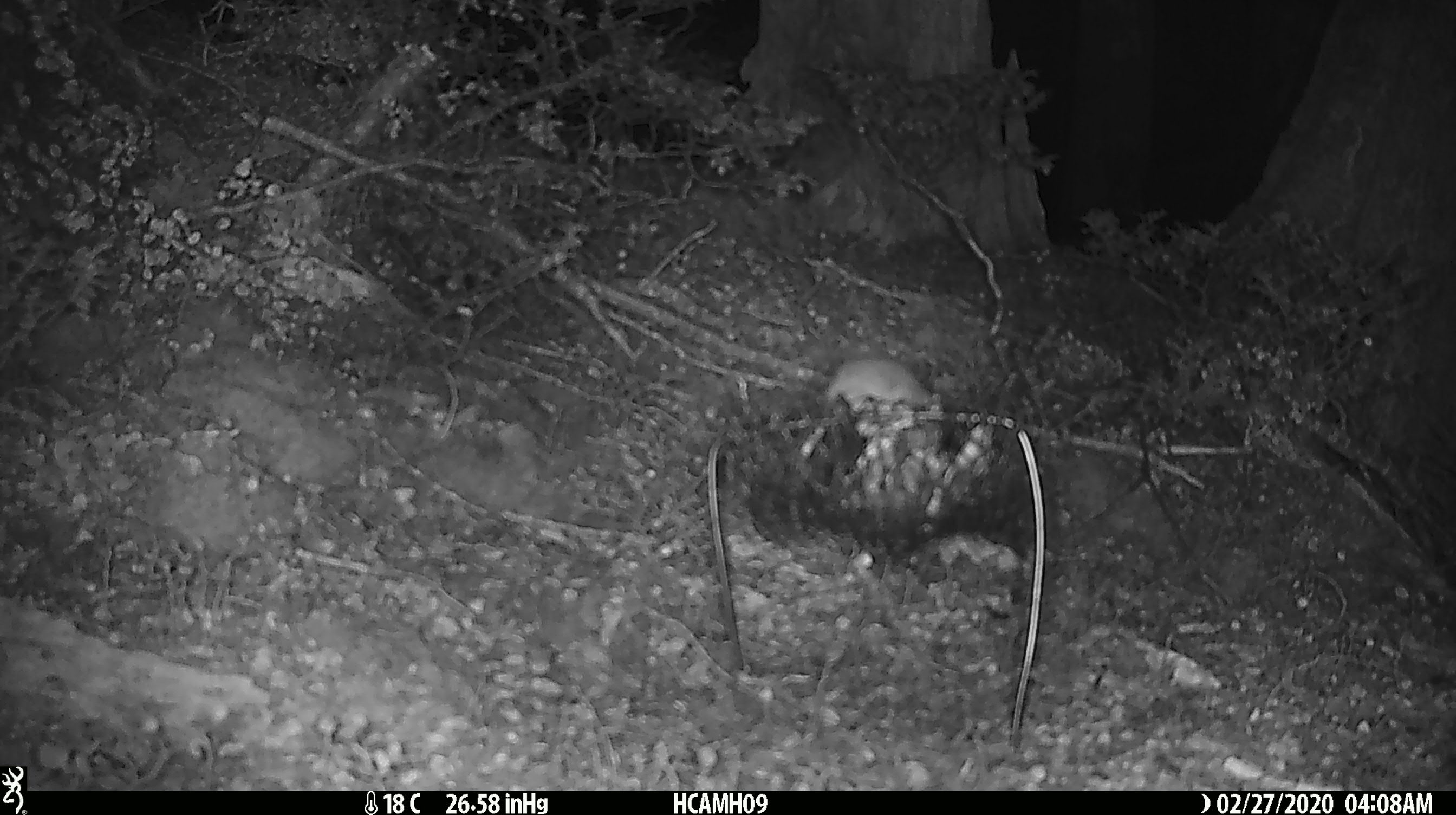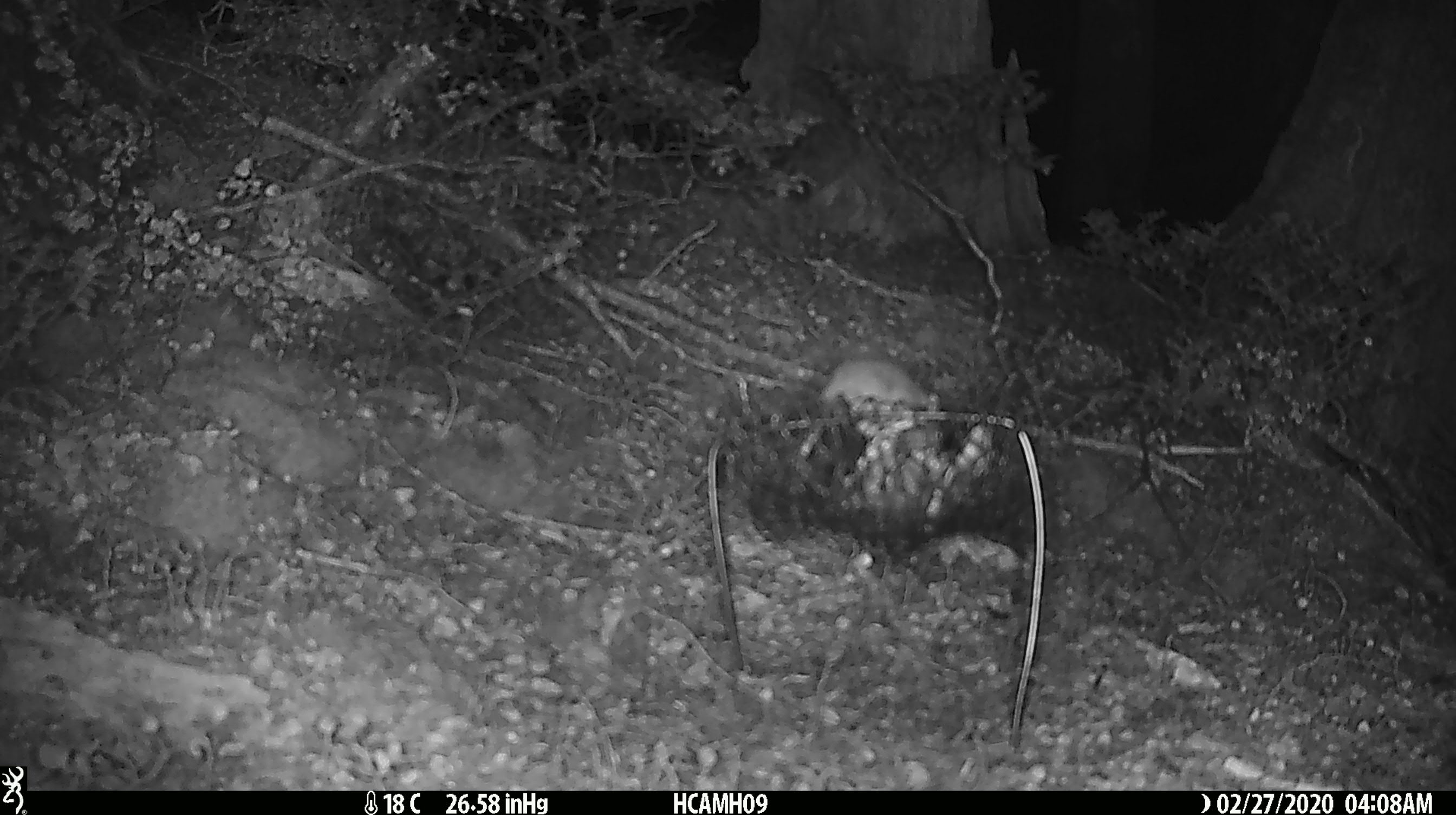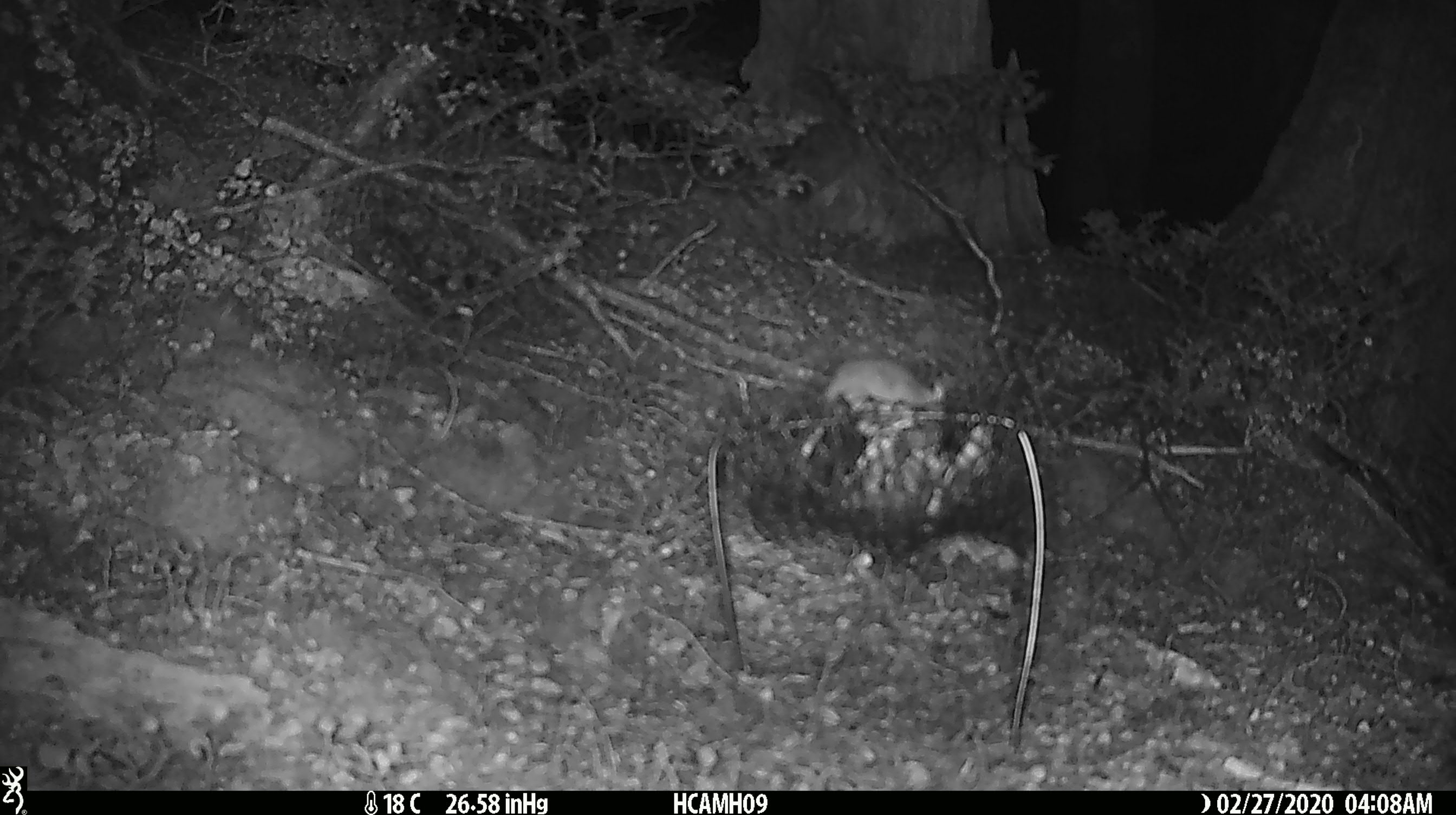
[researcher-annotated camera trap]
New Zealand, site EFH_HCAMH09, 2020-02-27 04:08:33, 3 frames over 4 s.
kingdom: Animalia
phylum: Chordata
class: Mammalia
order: Rodentia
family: Muridae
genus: Mus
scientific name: Mus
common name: mouse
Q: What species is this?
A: Mouse (Mus).